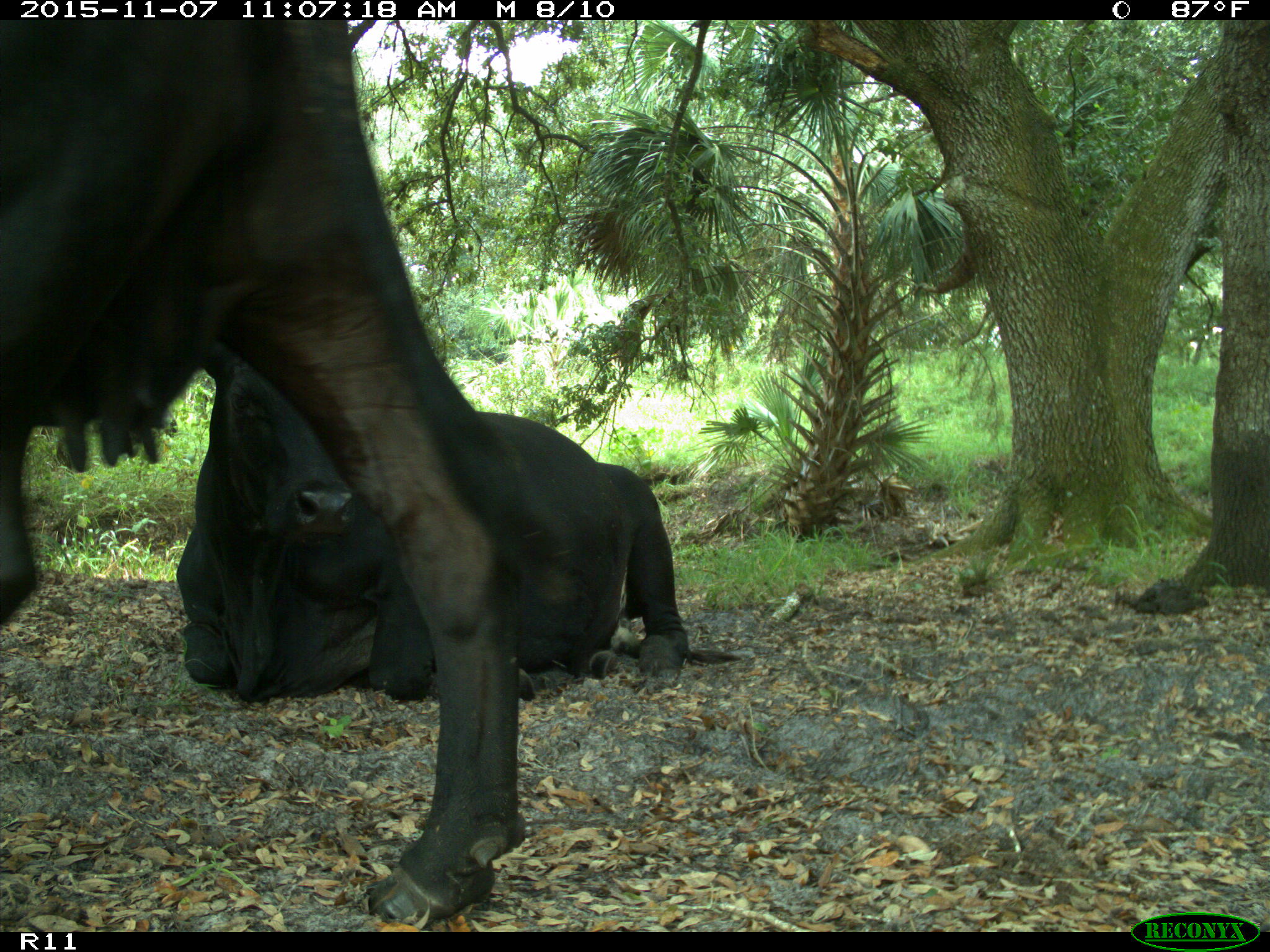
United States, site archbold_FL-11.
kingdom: Animalia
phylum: Chordata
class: Mammalia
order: Artiodactyla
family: Bovidae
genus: Bos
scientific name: Bos taurus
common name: domestic cow